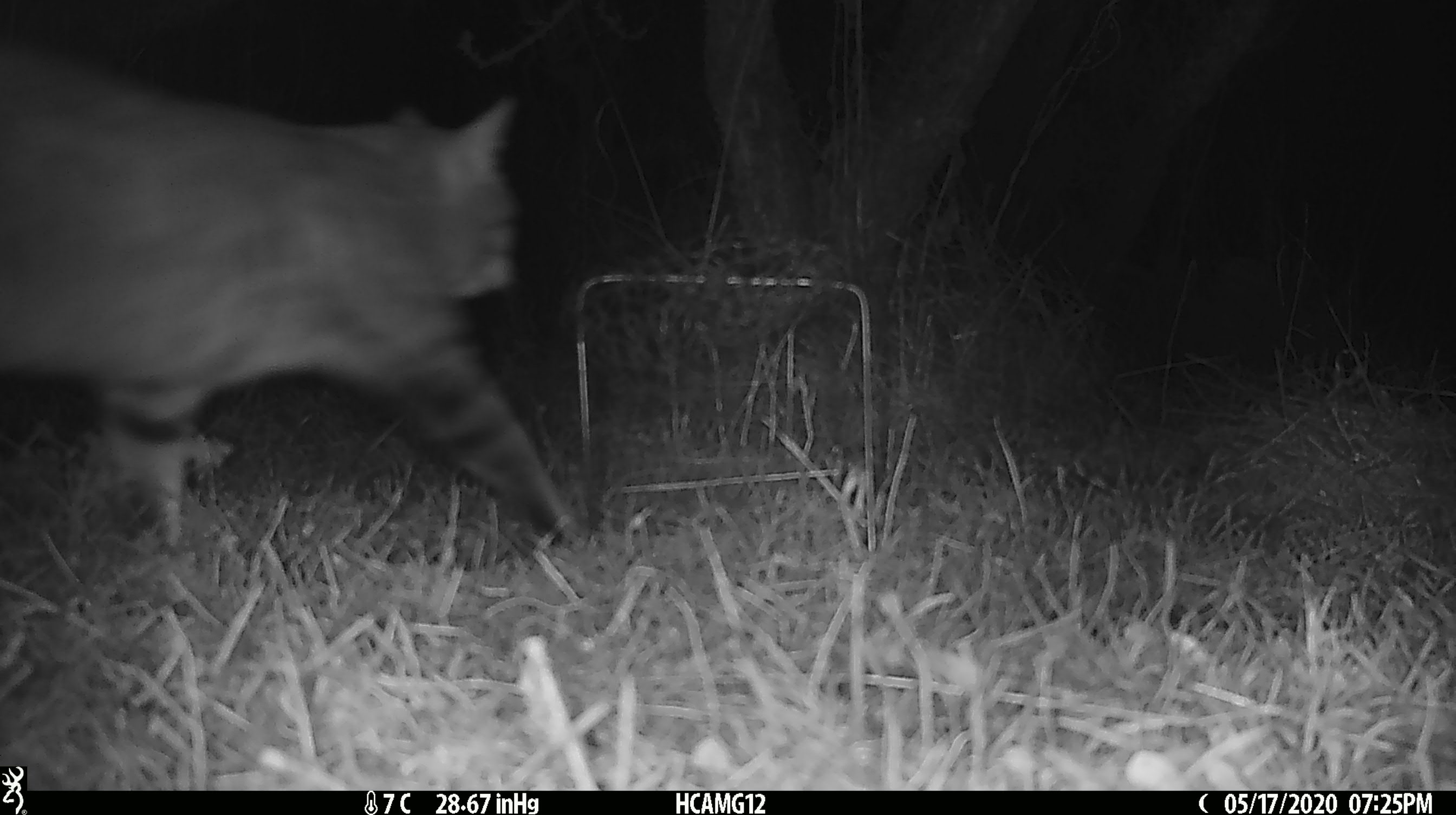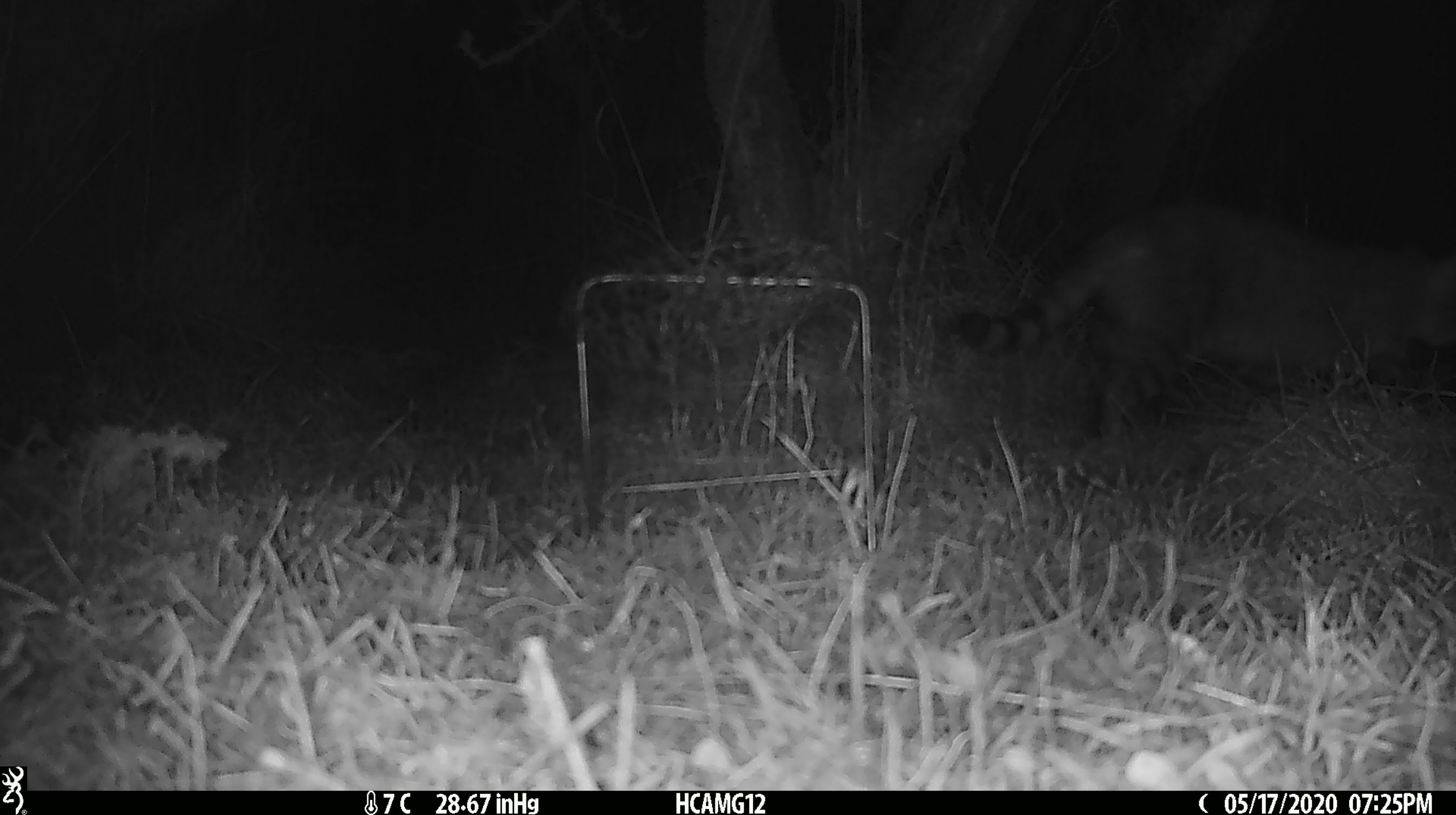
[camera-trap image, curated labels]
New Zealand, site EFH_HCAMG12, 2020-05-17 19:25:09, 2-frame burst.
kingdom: Animalia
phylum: Chordata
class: Mammalia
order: Carnivora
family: Felidae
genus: Felis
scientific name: Felis catus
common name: domestic cat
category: cat